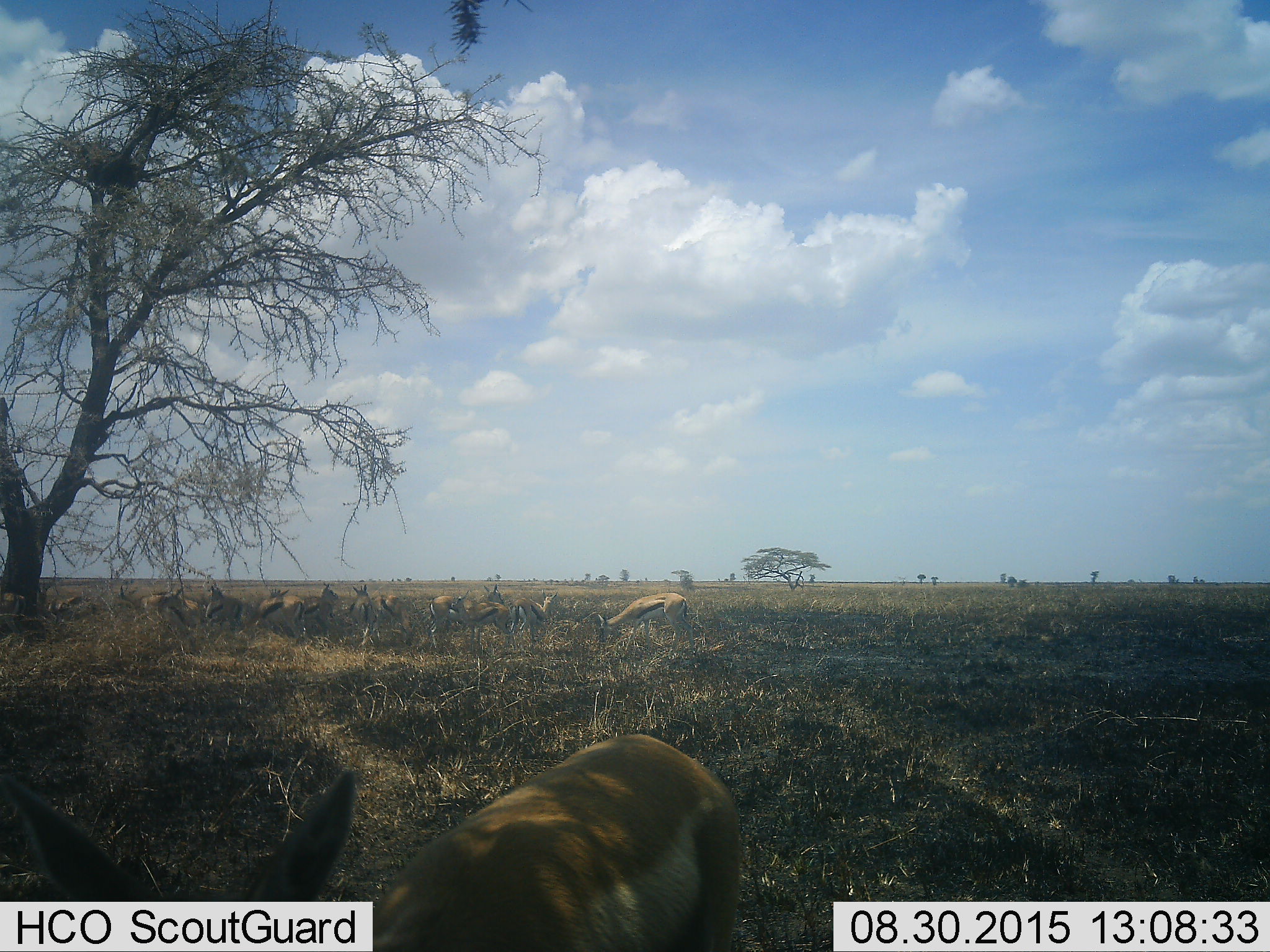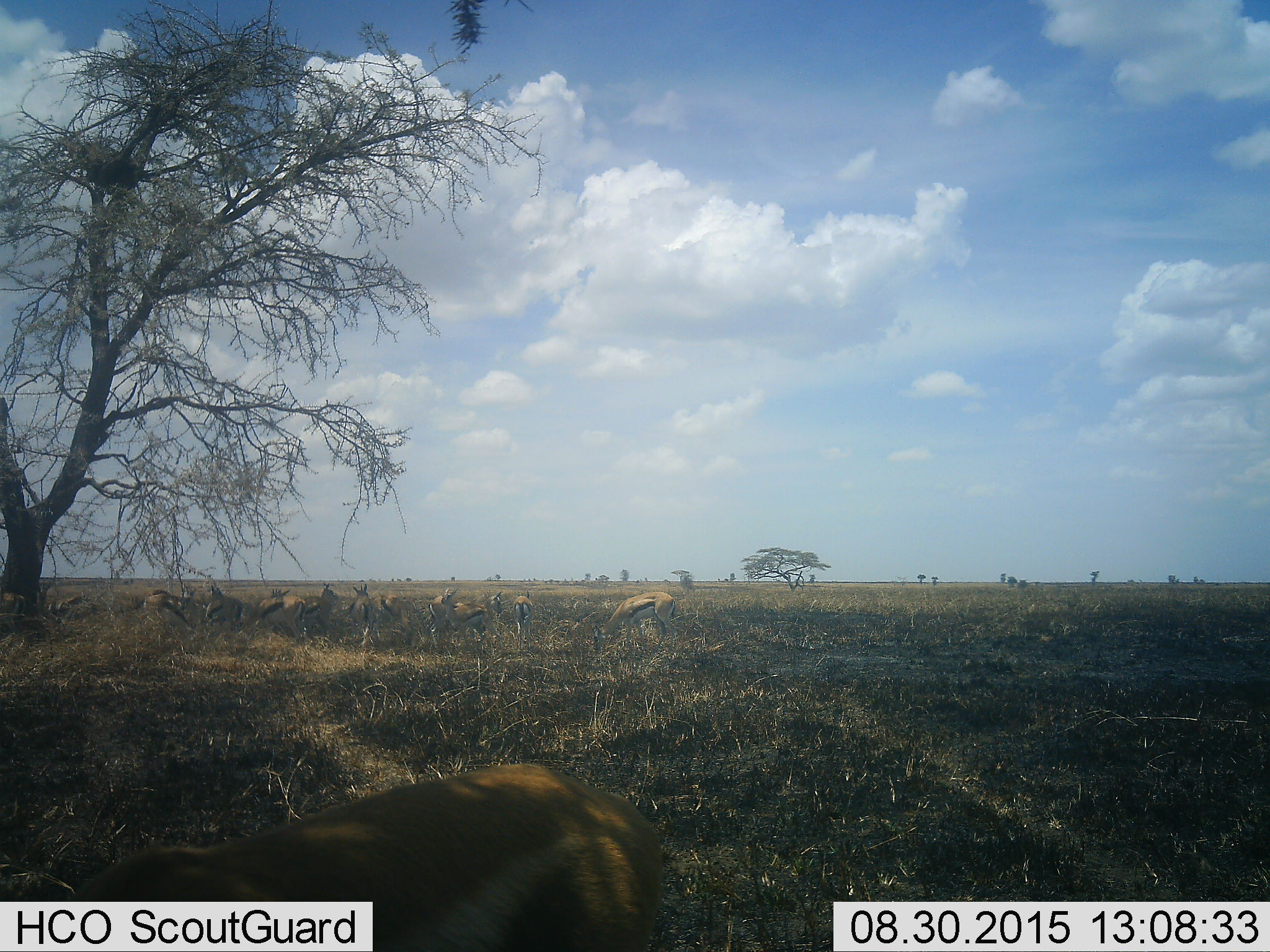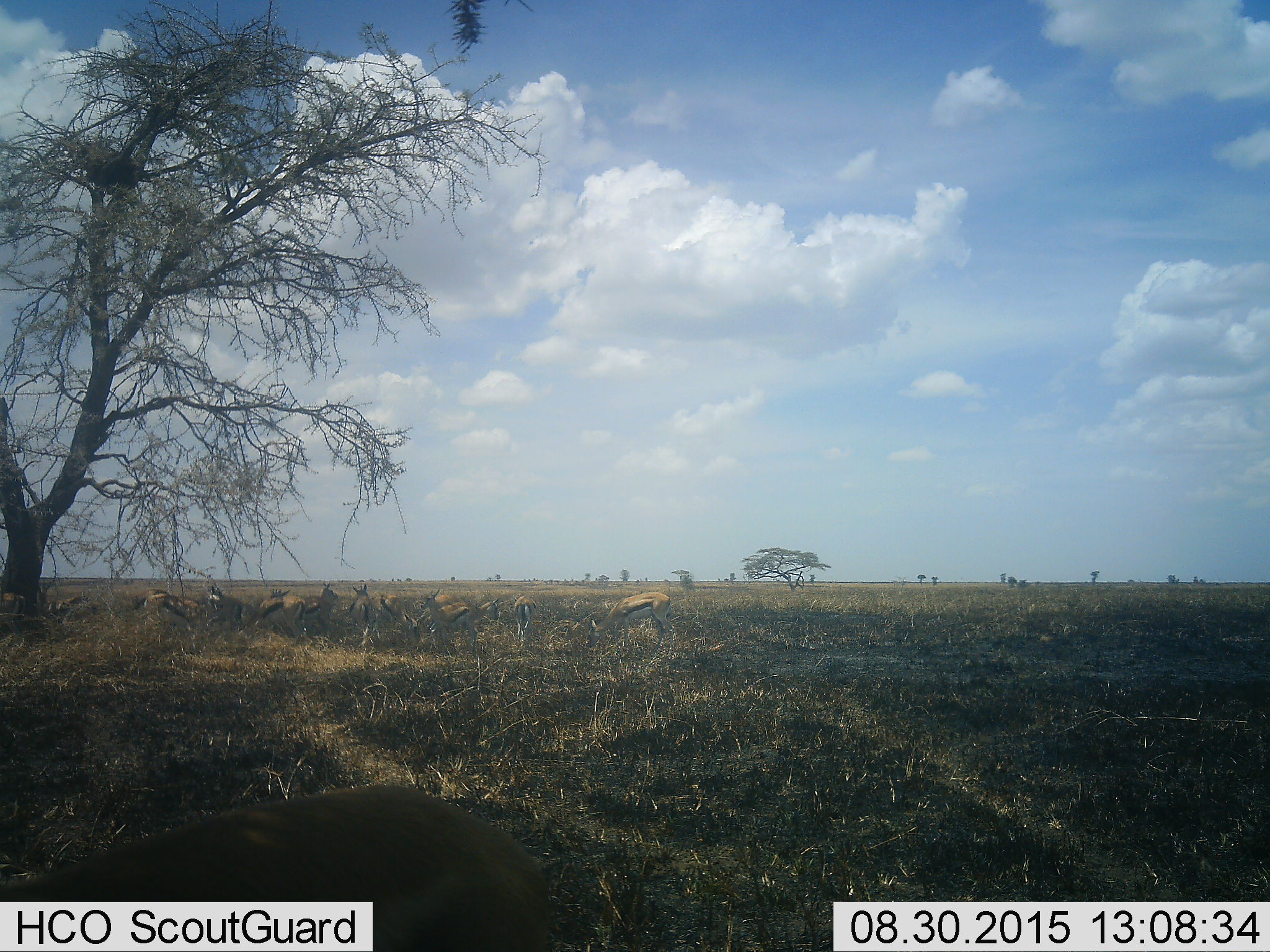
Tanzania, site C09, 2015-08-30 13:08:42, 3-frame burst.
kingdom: Animalia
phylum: Chordata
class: Mammalia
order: Artiodactyla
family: Bovidae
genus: Eudorcas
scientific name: Eudorcas thomsonii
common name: thomson's gazelle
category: gazellethomsons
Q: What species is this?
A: Gazellethomsons (thomson's gazelle) (Eudorcas thomsonii).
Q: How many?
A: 11-50.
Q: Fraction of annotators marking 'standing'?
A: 81%.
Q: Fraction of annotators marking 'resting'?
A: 19%.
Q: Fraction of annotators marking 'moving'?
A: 25%.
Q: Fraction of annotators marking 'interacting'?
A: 19%.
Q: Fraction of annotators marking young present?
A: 6%.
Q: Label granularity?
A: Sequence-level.